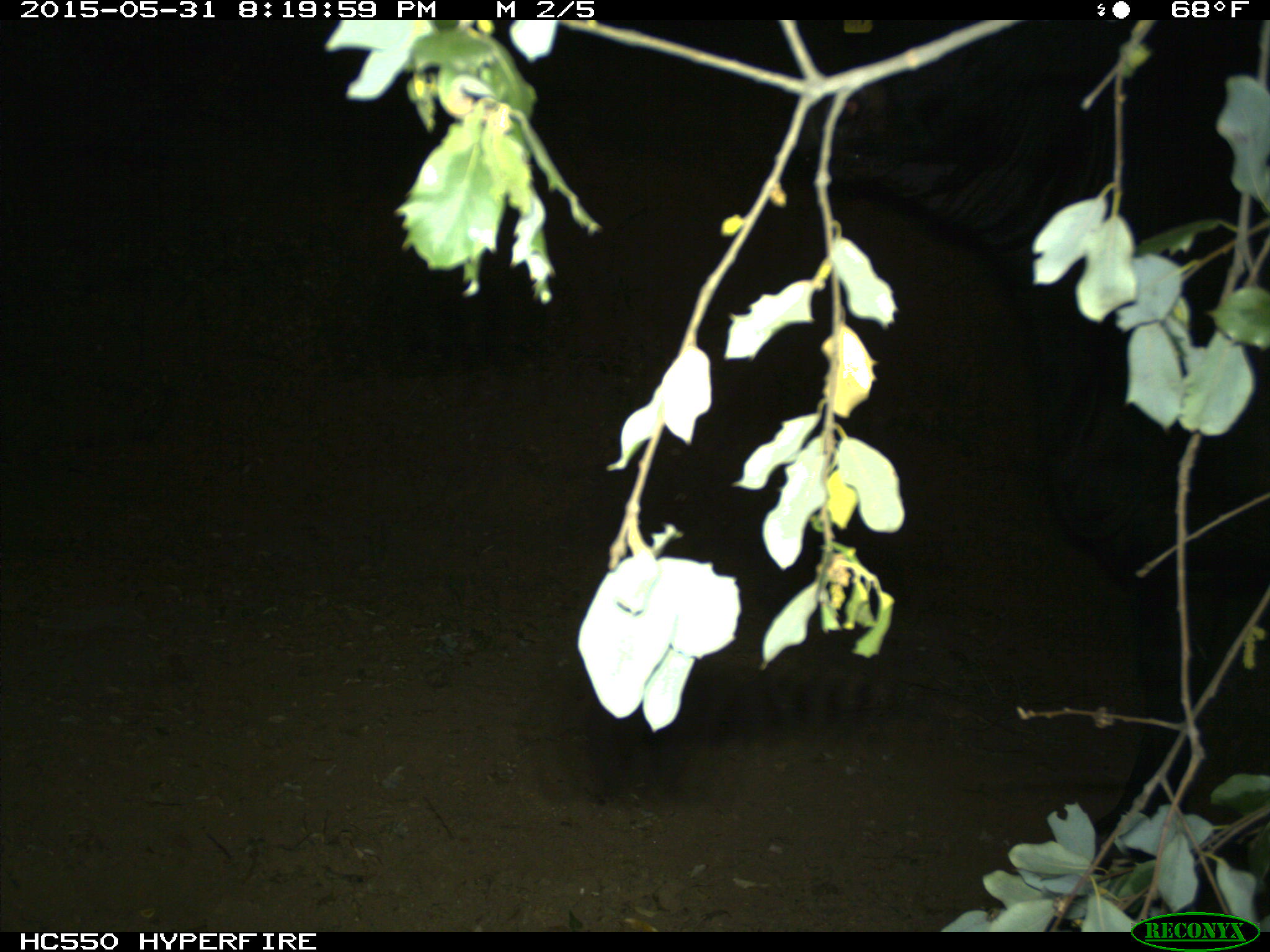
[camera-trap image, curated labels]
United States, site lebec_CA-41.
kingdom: Animalia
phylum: Chordata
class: Mammalia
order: Artiodactyla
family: Bovidae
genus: Bos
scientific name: Bos taurus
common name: domestic cow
Bos taurus (domestic cow).